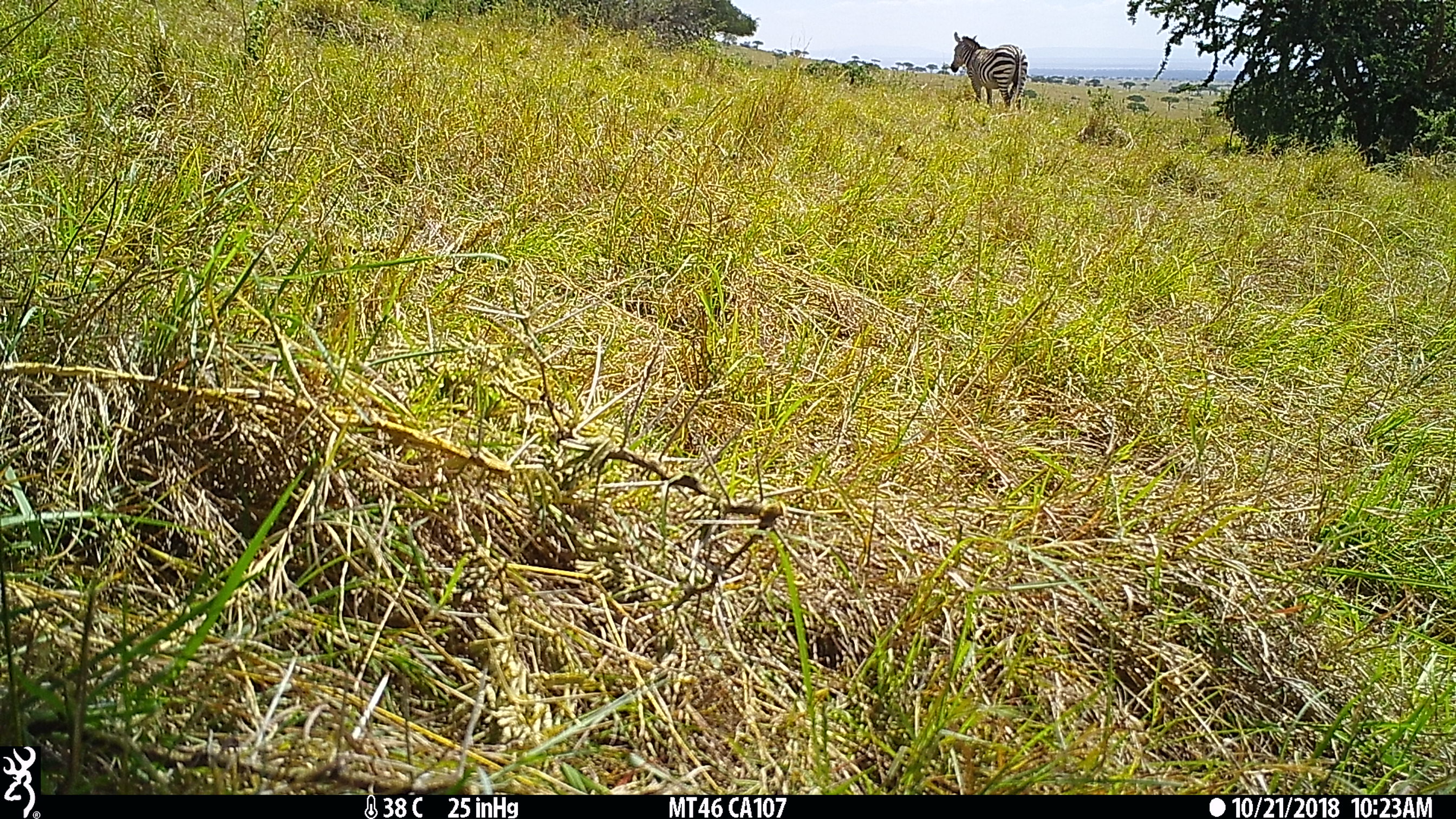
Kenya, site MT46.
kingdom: Animalia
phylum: Chordata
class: Mammalia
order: Perissodactyla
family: Equidae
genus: Equus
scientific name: Equus quagga burchellii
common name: burchell's zebra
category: zebra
Zebra (burchell's zebra) (Equus quagga burchellii).